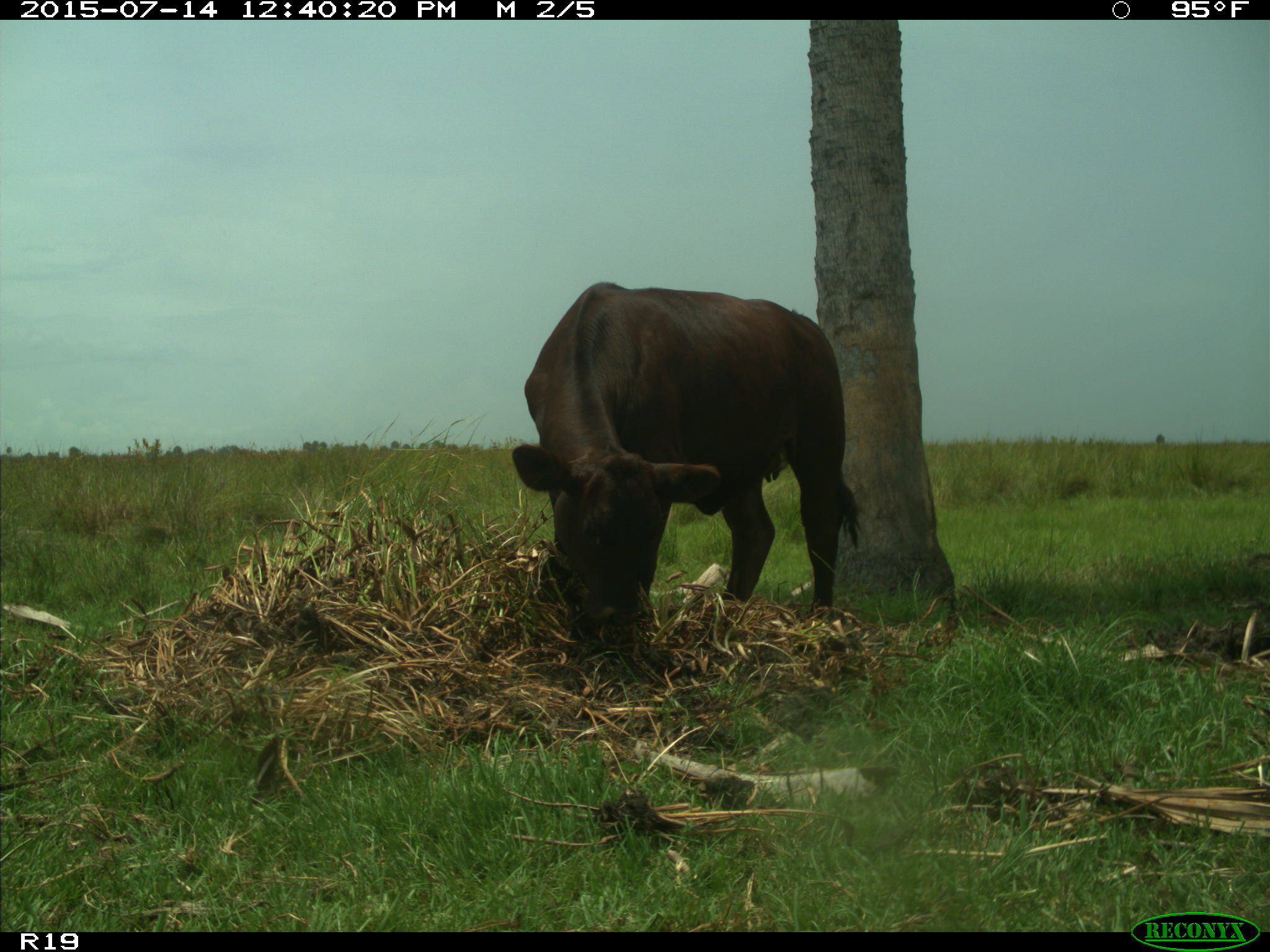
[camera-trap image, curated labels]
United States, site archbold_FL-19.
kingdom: Animalia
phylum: Chordata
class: Mammalia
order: Artiodactyla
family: Bovidae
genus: Bos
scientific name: Bos taurus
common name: domestic cow